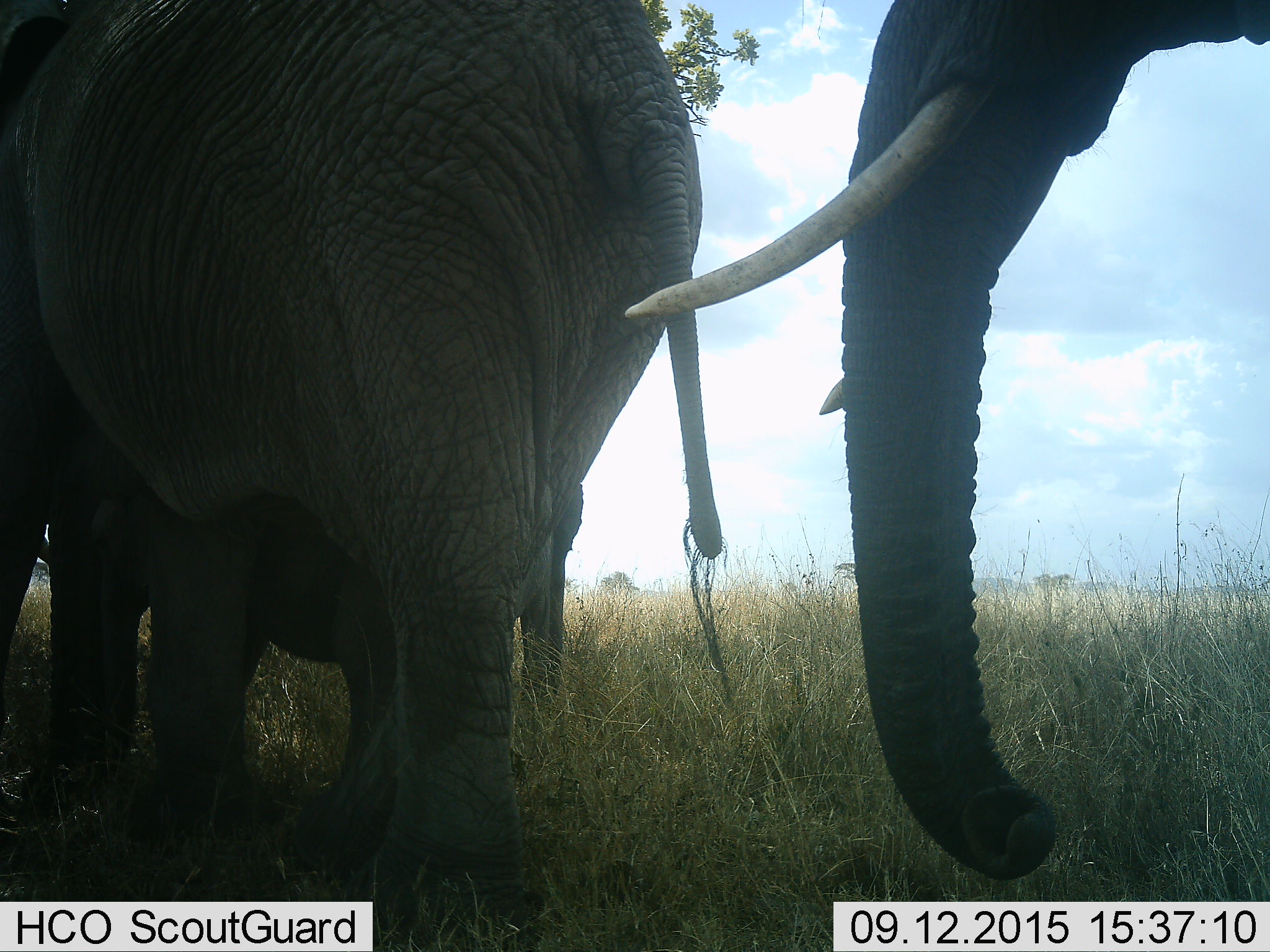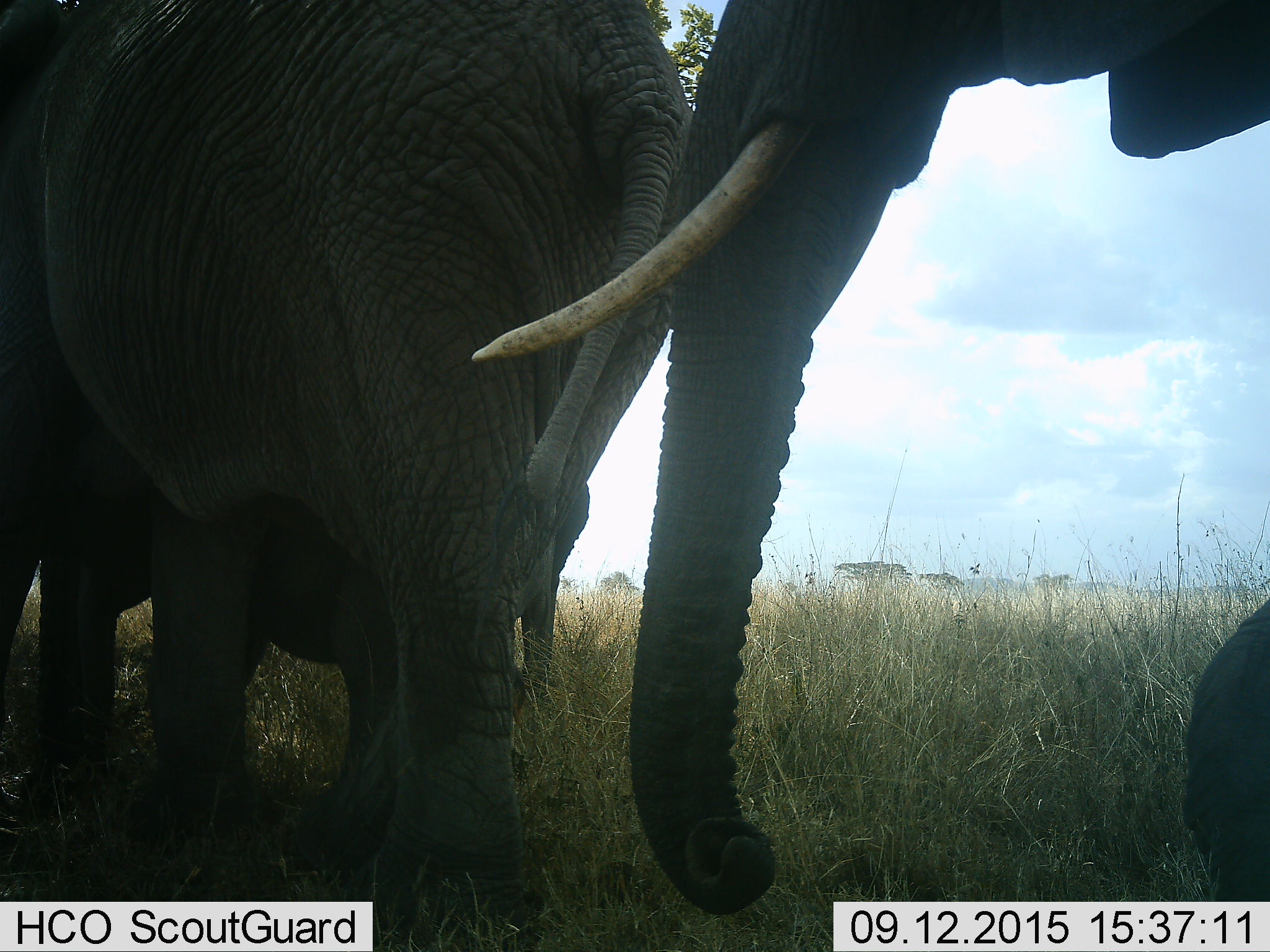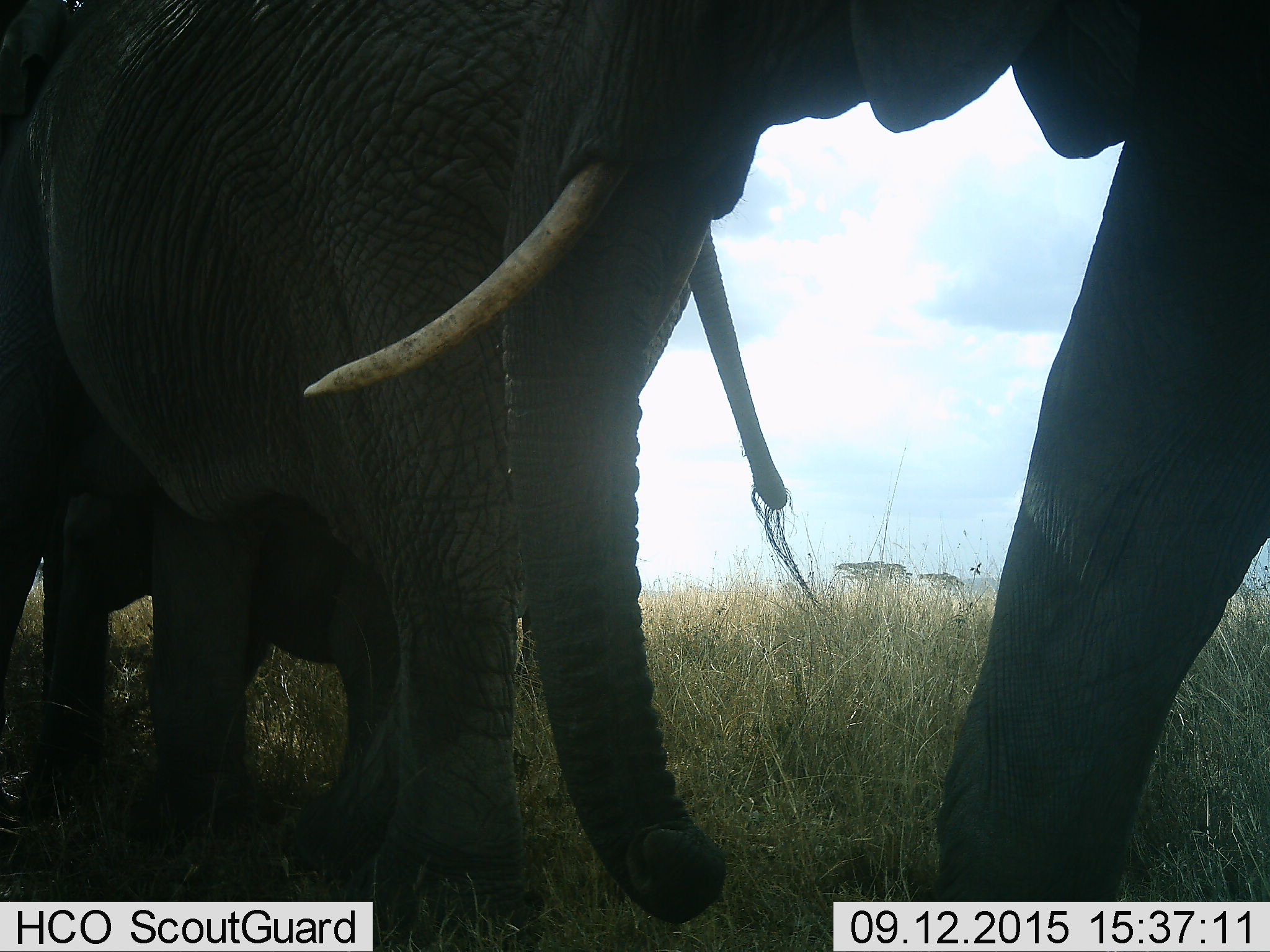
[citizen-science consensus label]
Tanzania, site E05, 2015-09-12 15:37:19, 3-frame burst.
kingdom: Animalia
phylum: Chordata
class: Mammalia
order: Proboscidea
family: Elephantidae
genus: Loxodonta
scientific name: Loxodonta africana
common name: african bush elephant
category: elephant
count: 3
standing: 57%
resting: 7%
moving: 71%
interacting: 14%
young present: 50%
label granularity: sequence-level